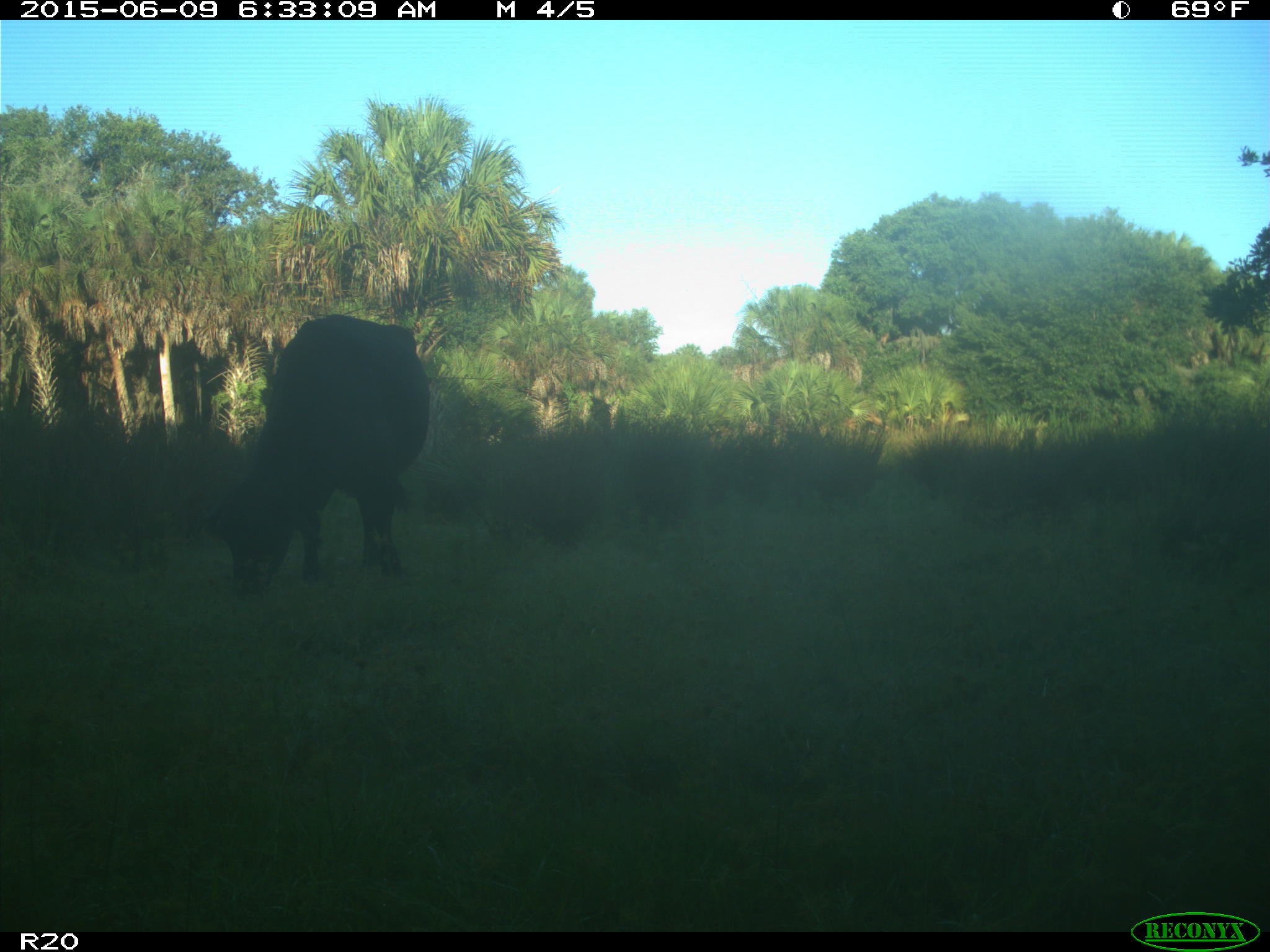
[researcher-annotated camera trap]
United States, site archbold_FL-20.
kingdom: Animalia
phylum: Chordata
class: Mammalia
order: Artiodactyla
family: Bovidae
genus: Bos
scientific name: Bos taurus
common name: domestic cow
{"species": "Bos taurus (domestic cow)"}